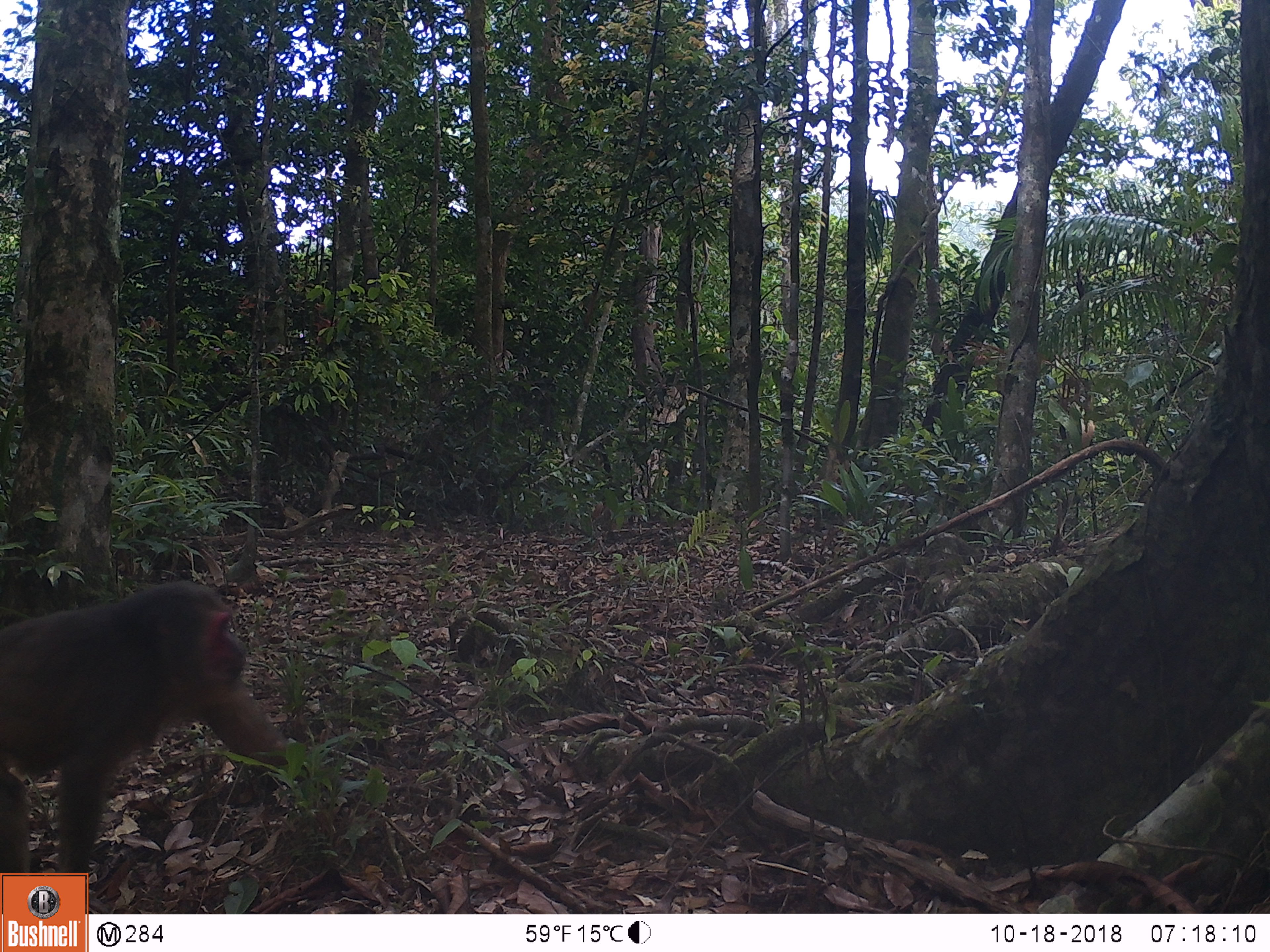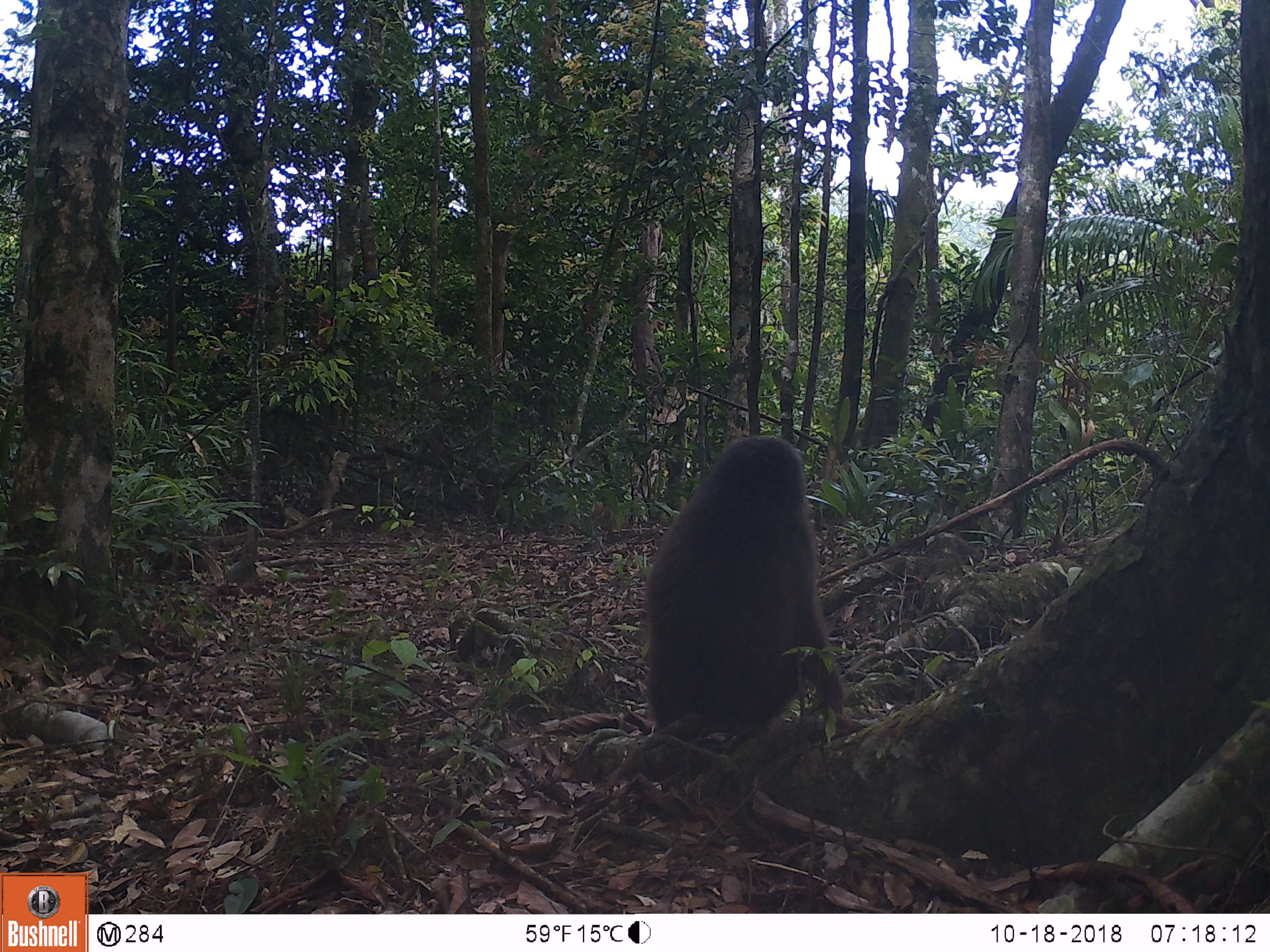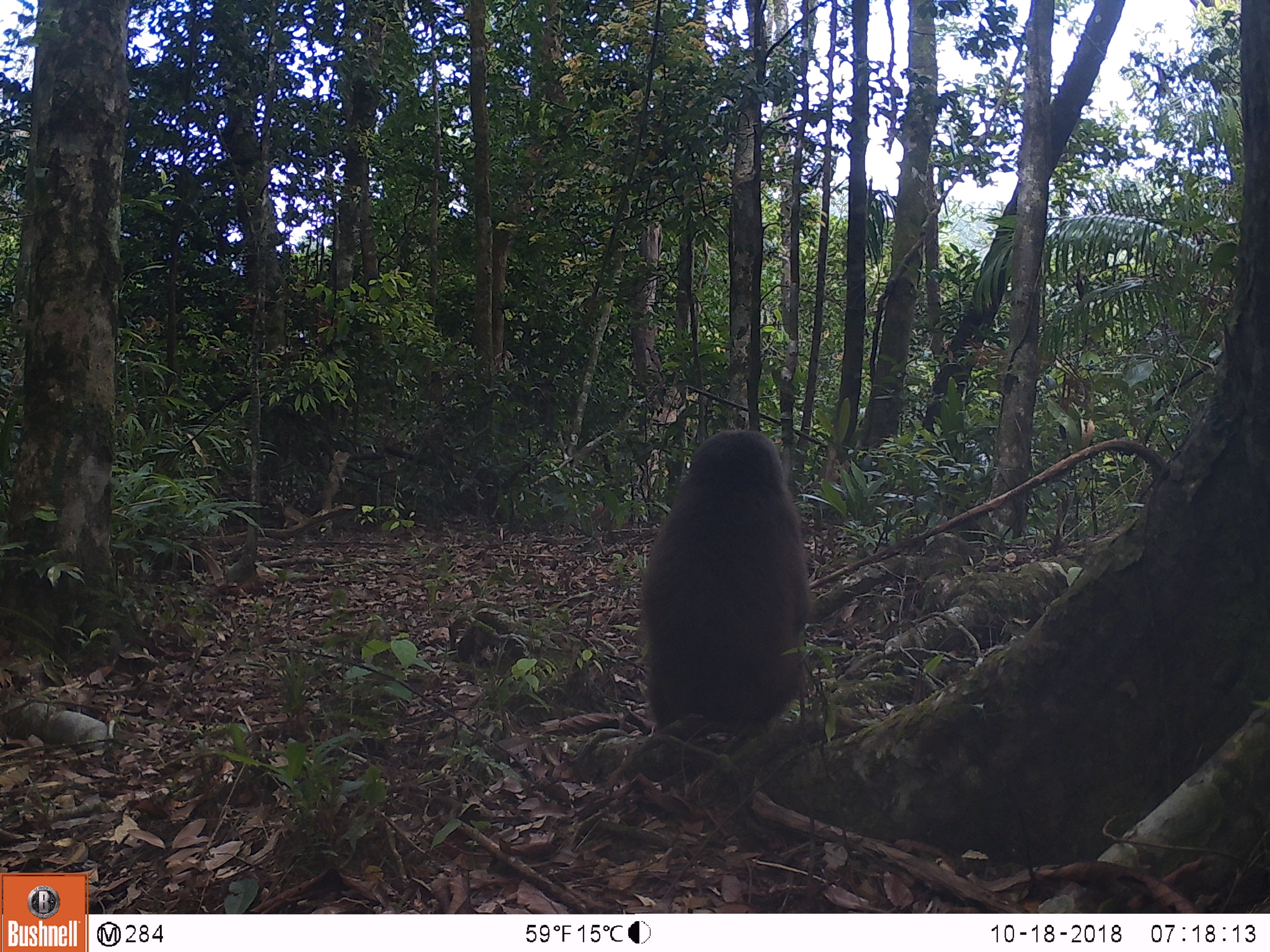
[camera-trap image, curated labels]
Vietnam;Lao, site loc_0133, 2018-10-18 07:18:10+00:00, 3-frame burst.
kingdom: Animalia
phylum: Chordata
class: Mammalia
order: Primates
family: Cercopithecidae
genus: Macaca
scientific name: Macaca arctoides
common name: stump-tailed macaque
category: stump tailed macaque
Stump tailed macaque (stump-tailed macaque) (Macaca arctoides). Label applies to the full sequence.